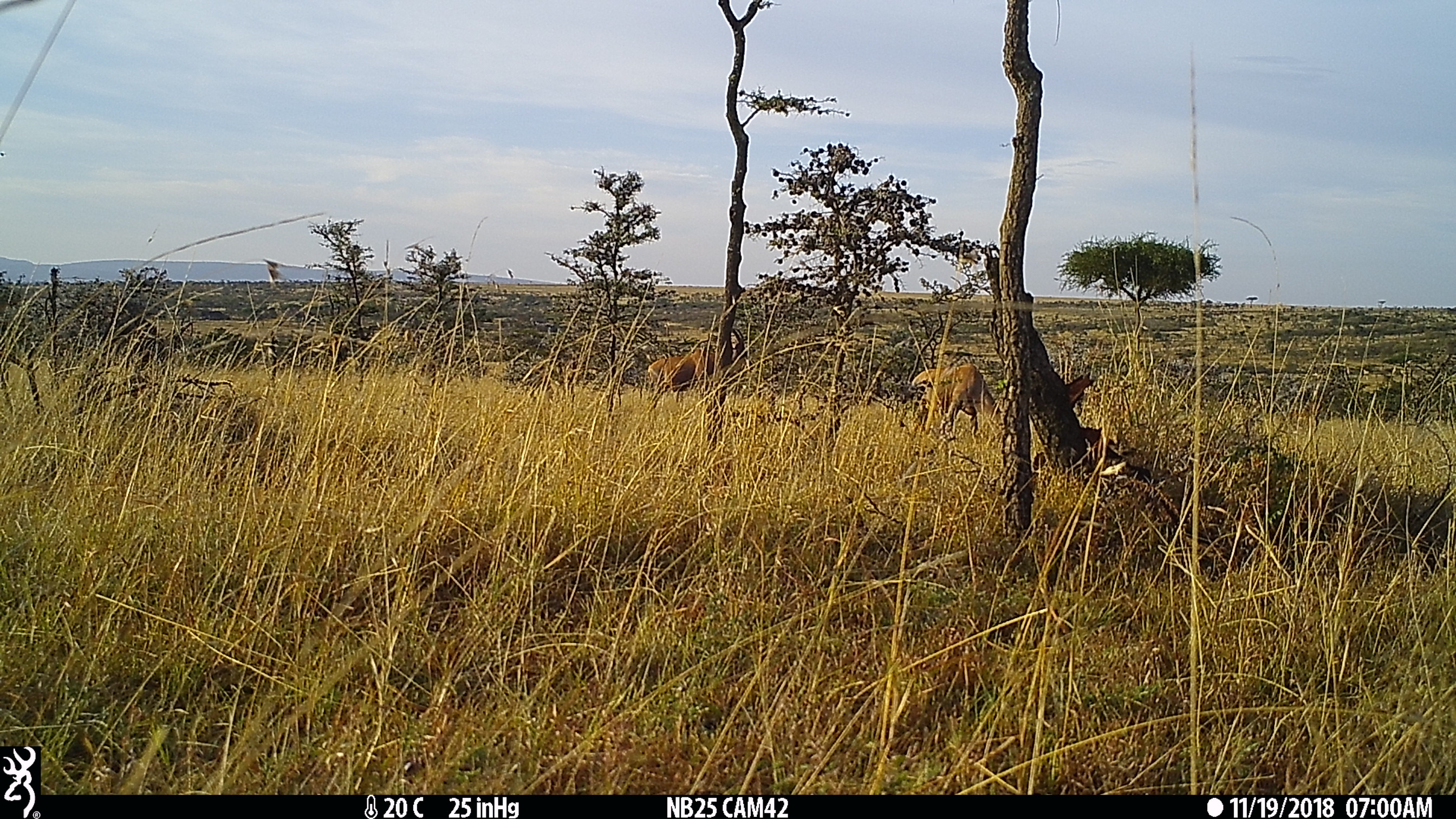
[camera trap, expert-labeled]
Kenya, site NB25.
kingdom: Animalia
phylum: Chordata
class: Mammalia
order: Artiodactyla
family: Bovidae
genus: Damaliscus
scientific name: Damaliscus lunatus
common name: topi